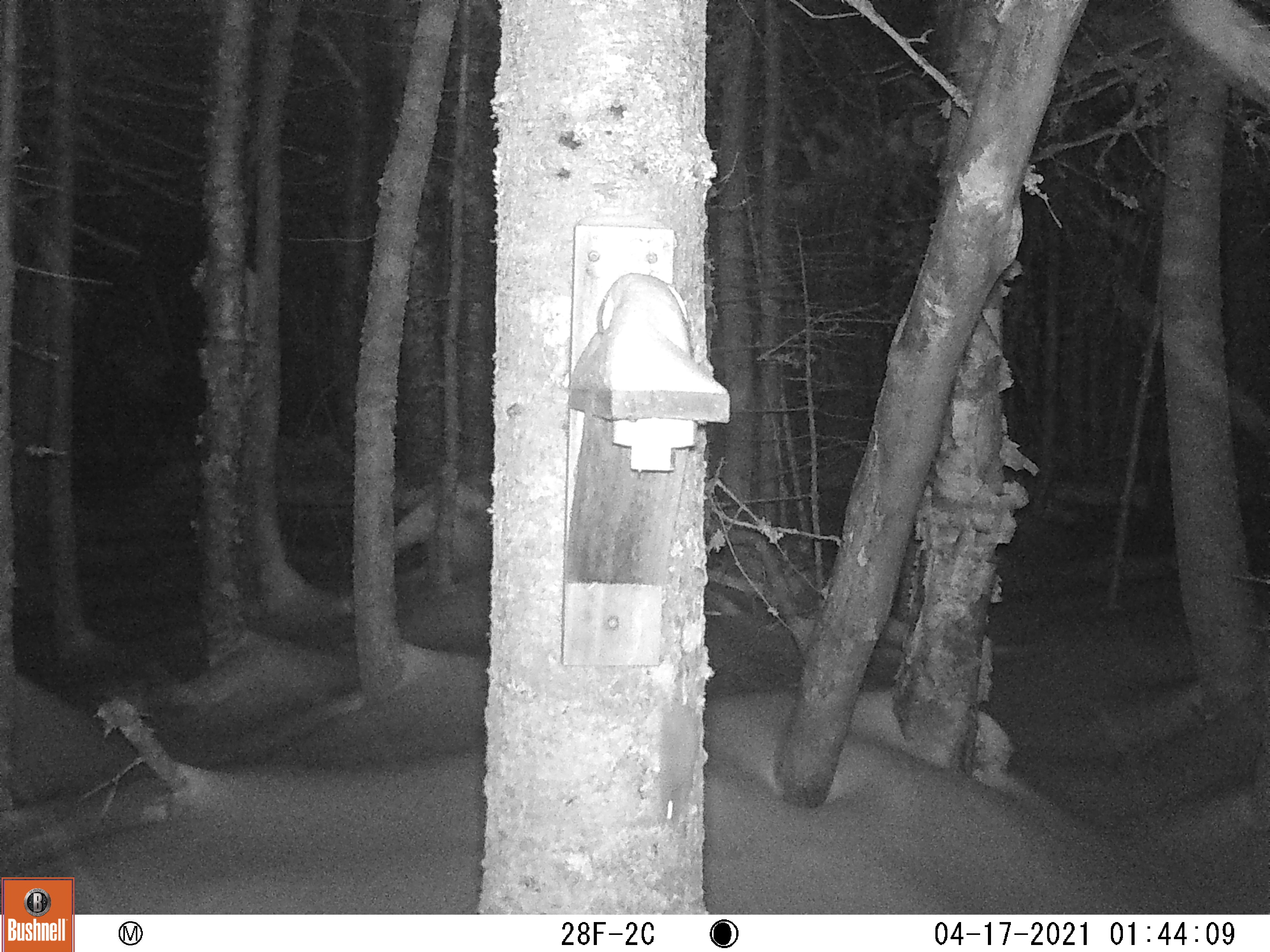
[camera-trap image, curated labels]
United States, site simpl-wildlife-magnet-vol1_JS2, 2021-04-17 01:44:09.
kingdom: Animalia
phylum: Chordata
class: Mammalia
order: Rodentia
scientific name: Rodentia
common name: mouse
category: mouse sp.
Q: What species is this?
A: Mouse sp. (mouse) (Rodentia).